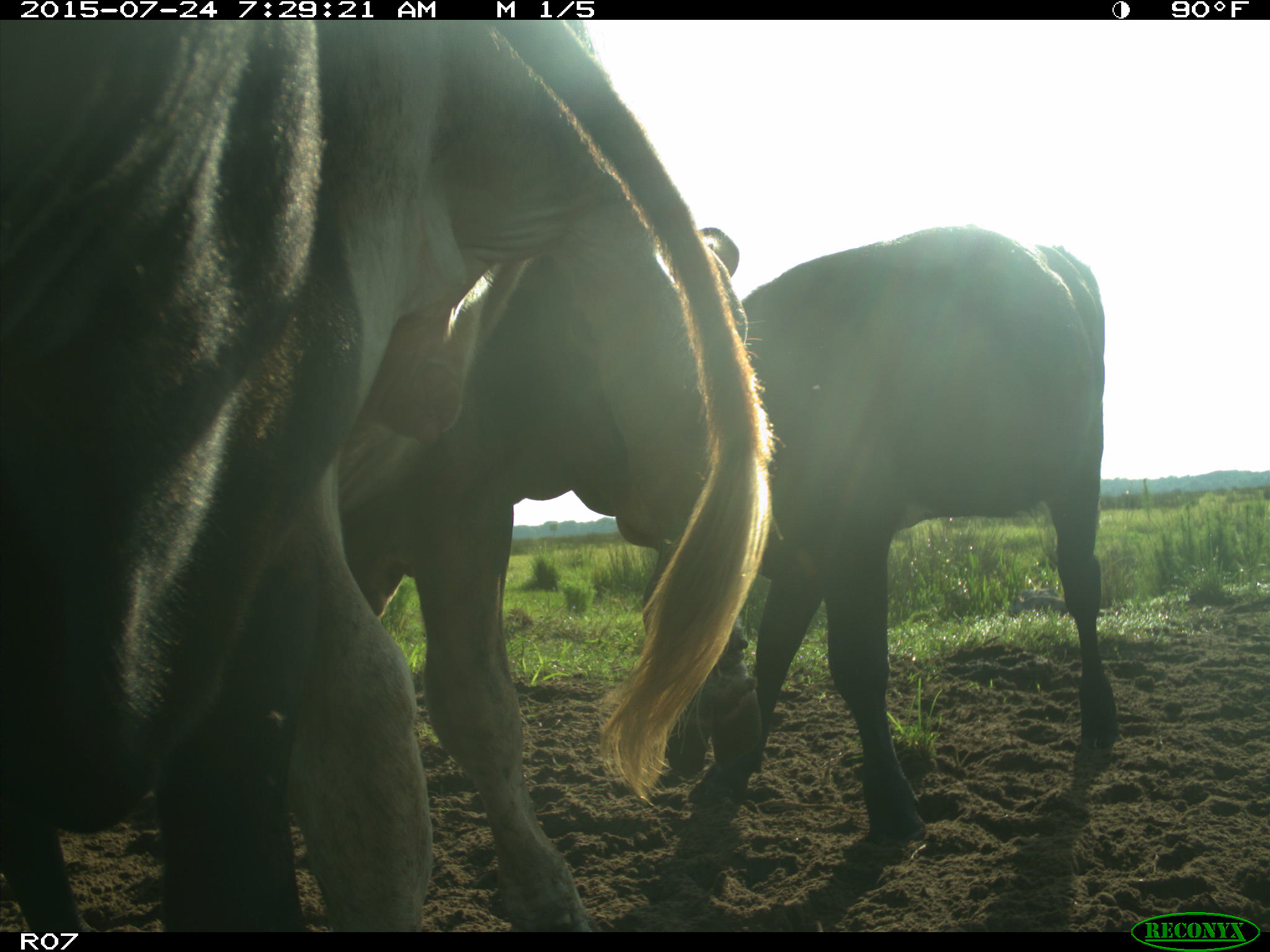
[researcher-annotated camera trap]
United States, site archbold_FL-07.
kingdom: Animalia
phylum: Chordata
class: Mammalia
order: Artiodactyla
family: Bovidae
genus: Bos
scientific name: Bos taurus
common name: domestic cow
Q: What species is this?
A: Bos taurus (domestic cow).